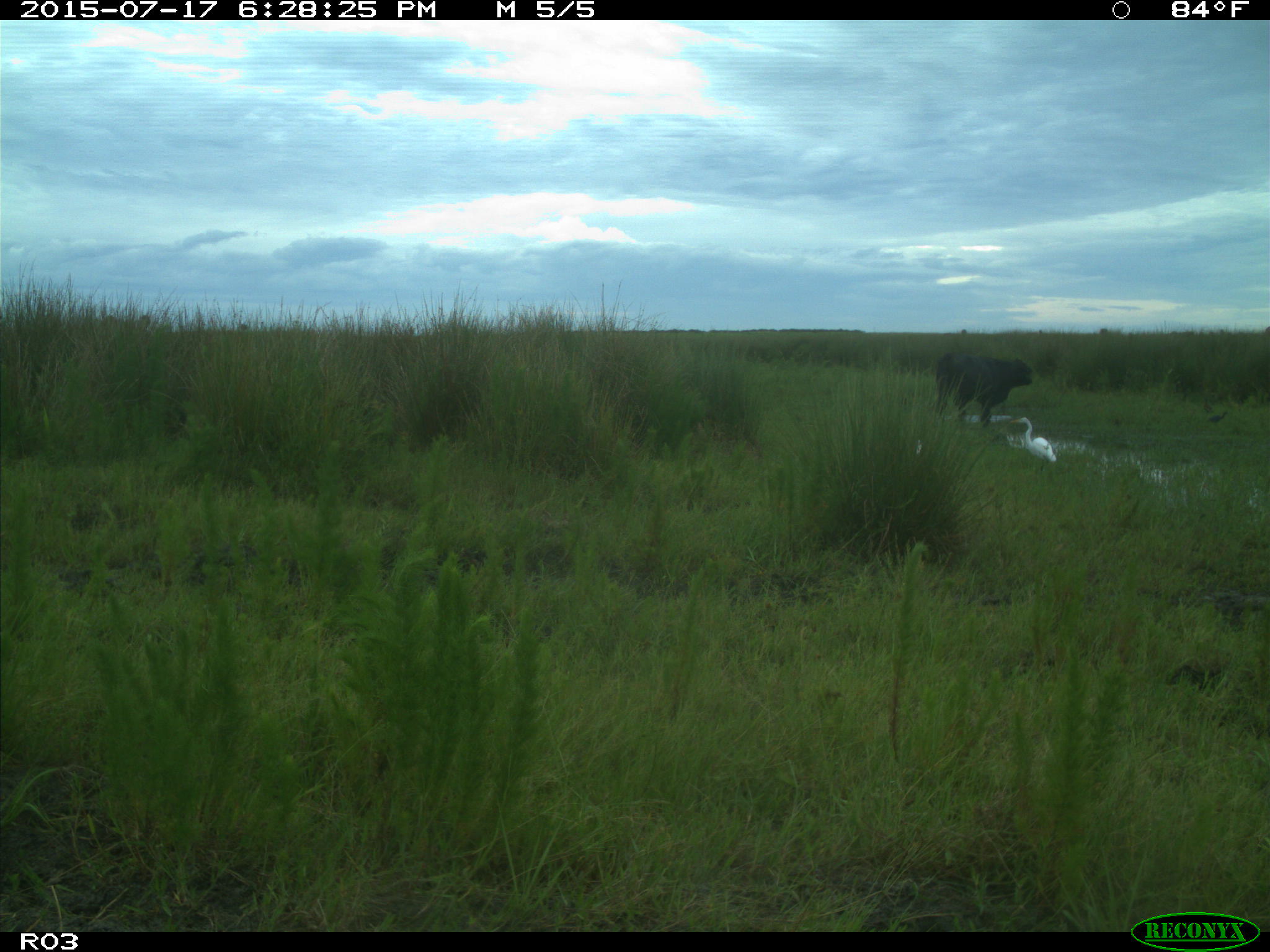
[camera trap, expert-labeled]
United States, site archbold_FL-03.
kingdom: Animalia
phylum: Chordata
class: Mammalia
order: Artiodactyla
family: Bovidae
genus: Bos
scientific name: Bos taurus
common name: domestic cow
Bos taurus (domestic cow).